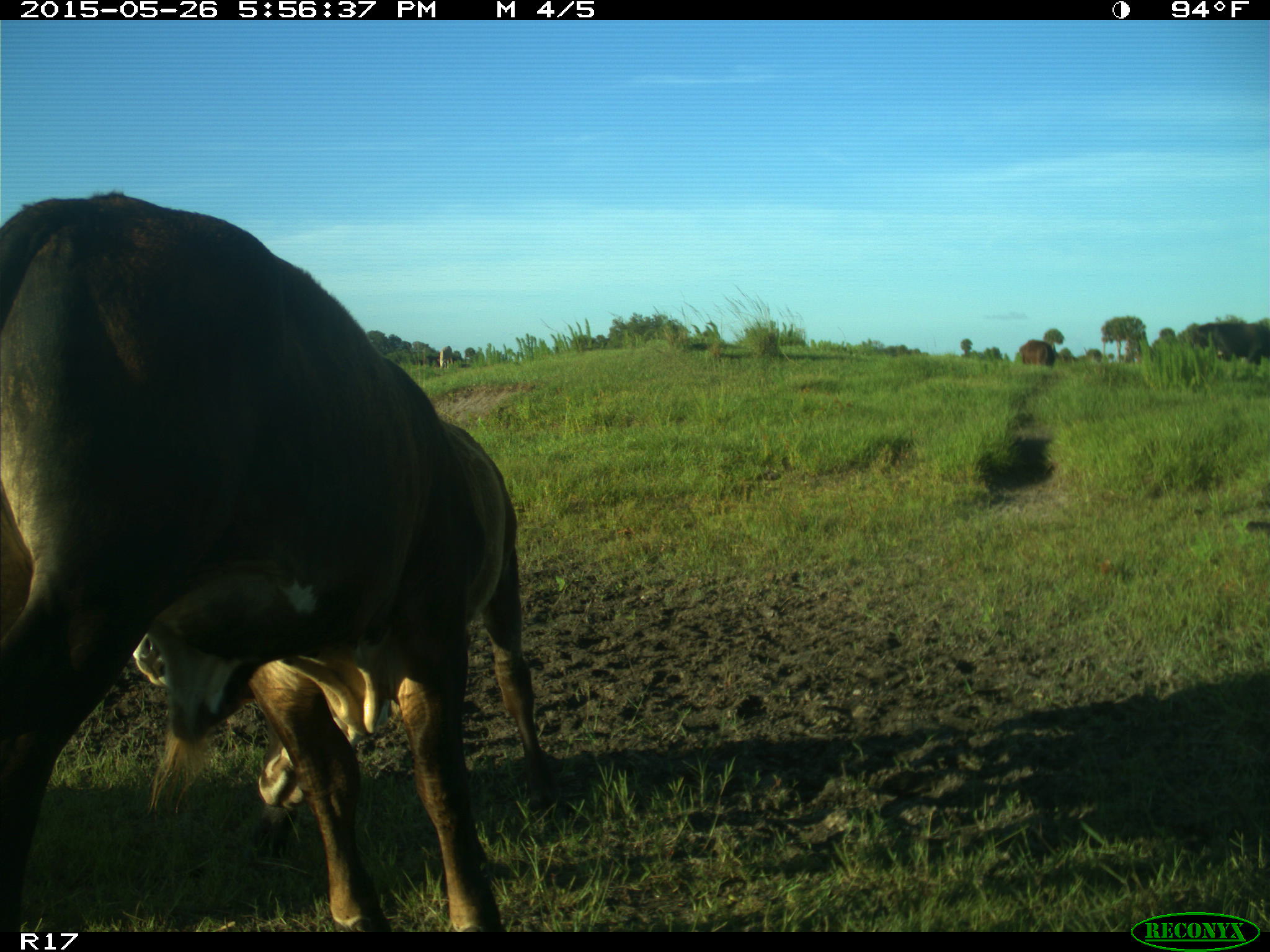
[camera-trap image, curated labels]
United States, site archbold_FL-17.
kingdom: Animalia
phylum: Chordata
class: Mammalia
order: Artiodactyla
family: Bovidae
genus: Bos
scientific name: Bos taurus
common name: domestic cow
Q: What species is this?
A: Bos taurus (domestic cow).